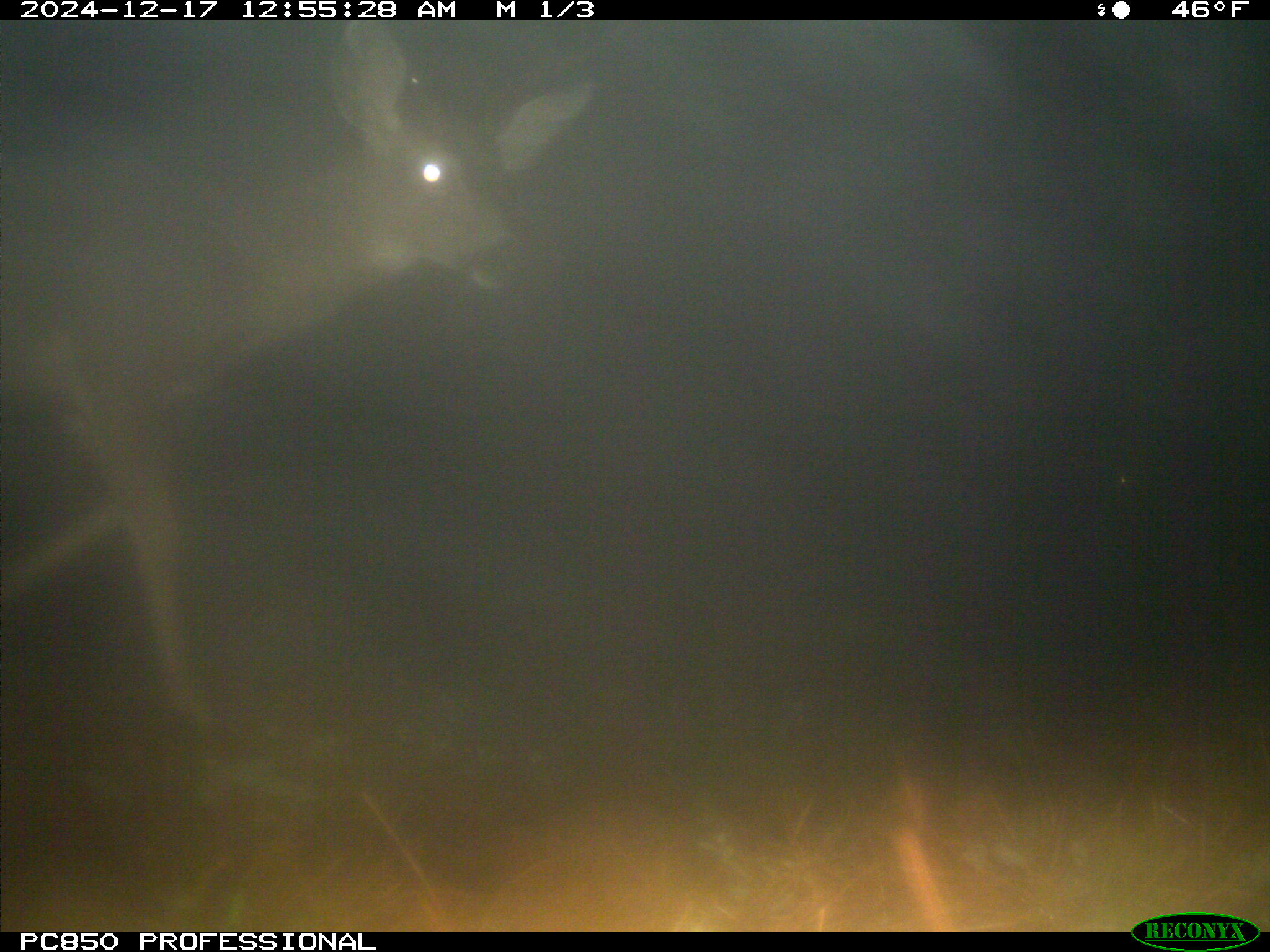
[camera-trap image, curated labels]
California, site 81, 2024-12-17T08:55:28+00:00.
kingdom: Animalia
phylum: Chordata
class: Mammalia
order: Artiodactyla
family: Cervidae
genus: Odocoileus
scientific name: Odocoileus hemionus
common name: mule deer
Mule deer (Odocoileus hemionus).